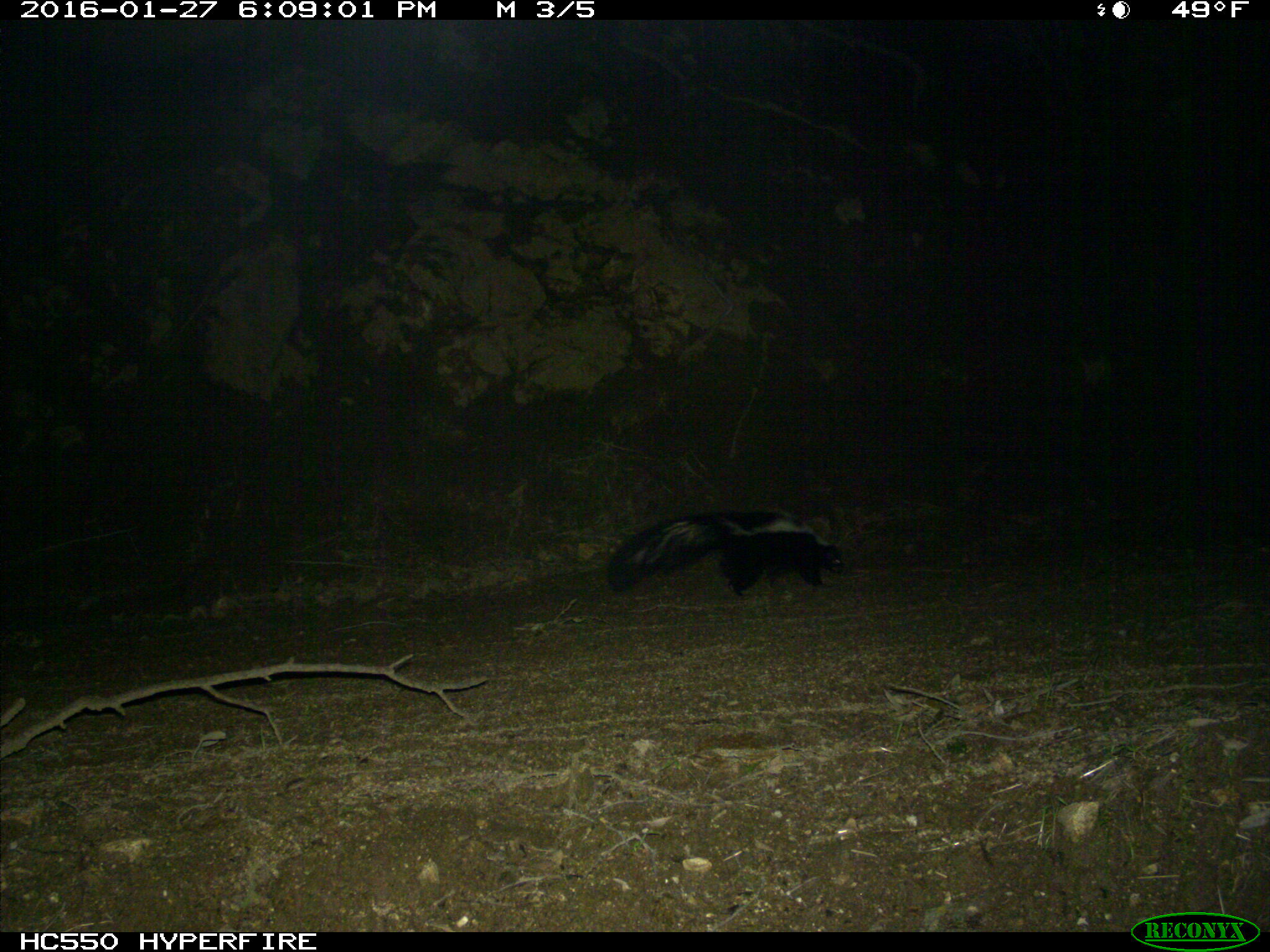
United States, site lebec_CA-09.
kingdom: Animalia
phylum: Chordata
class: Mammalia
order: Carnivora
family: Mephitidae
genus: Mephitis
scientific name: Mephitis mephitis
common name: striped skunk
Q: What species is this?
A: Mephitis mephitis (striped skunk).